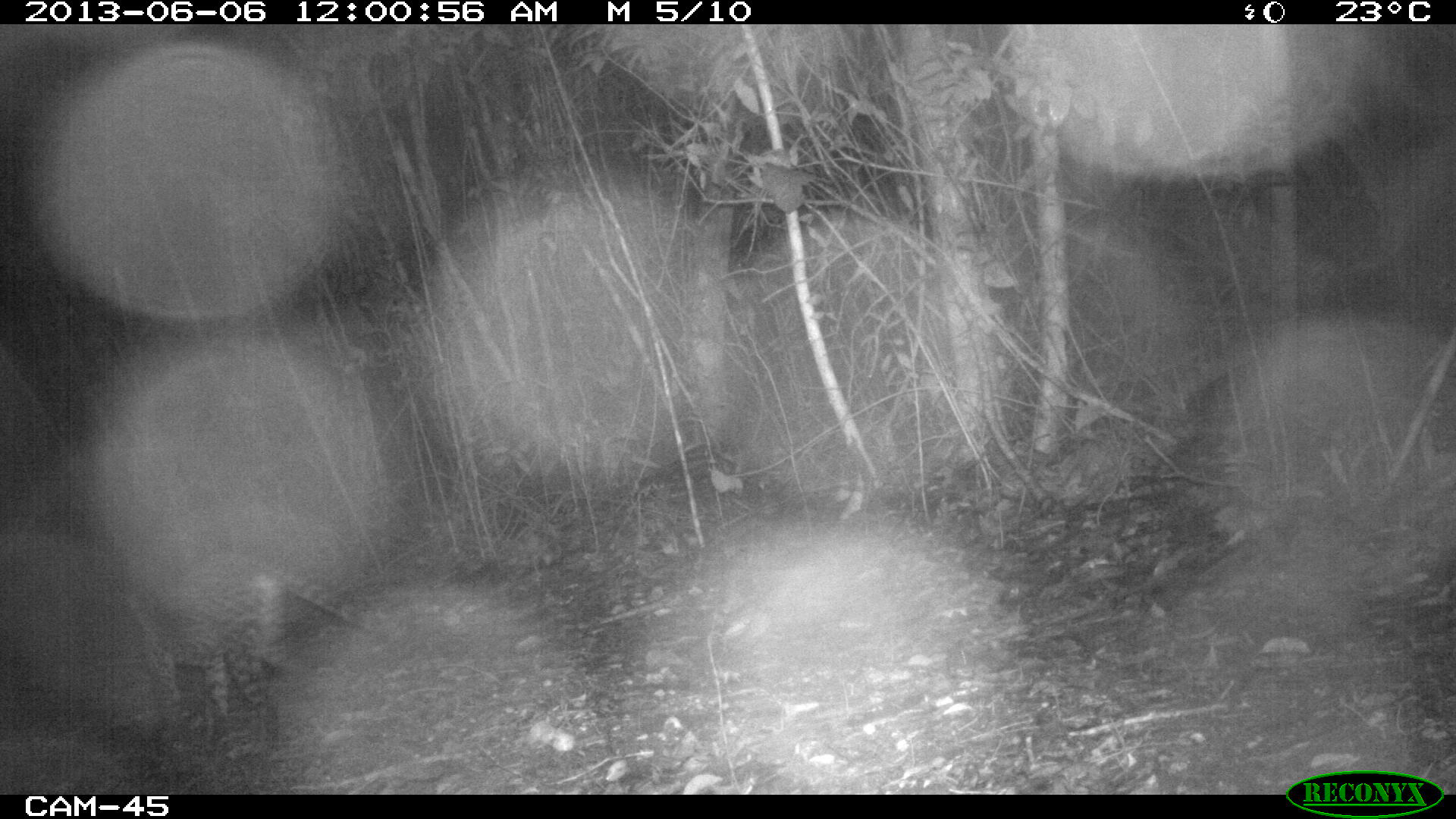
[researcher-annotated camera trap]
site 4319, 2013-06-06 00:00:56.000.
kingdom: Animalia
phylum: Chordata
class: Mammalia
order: Carnivora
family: Felidae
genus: Leopardus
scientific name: Leopardus pardalis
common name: ocelot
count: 1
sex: female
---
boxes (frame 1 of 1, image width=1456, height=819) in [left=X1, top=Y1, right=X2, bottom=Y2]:
leopardus pardalis: [left=116, top=547, right=399, bottom=758]